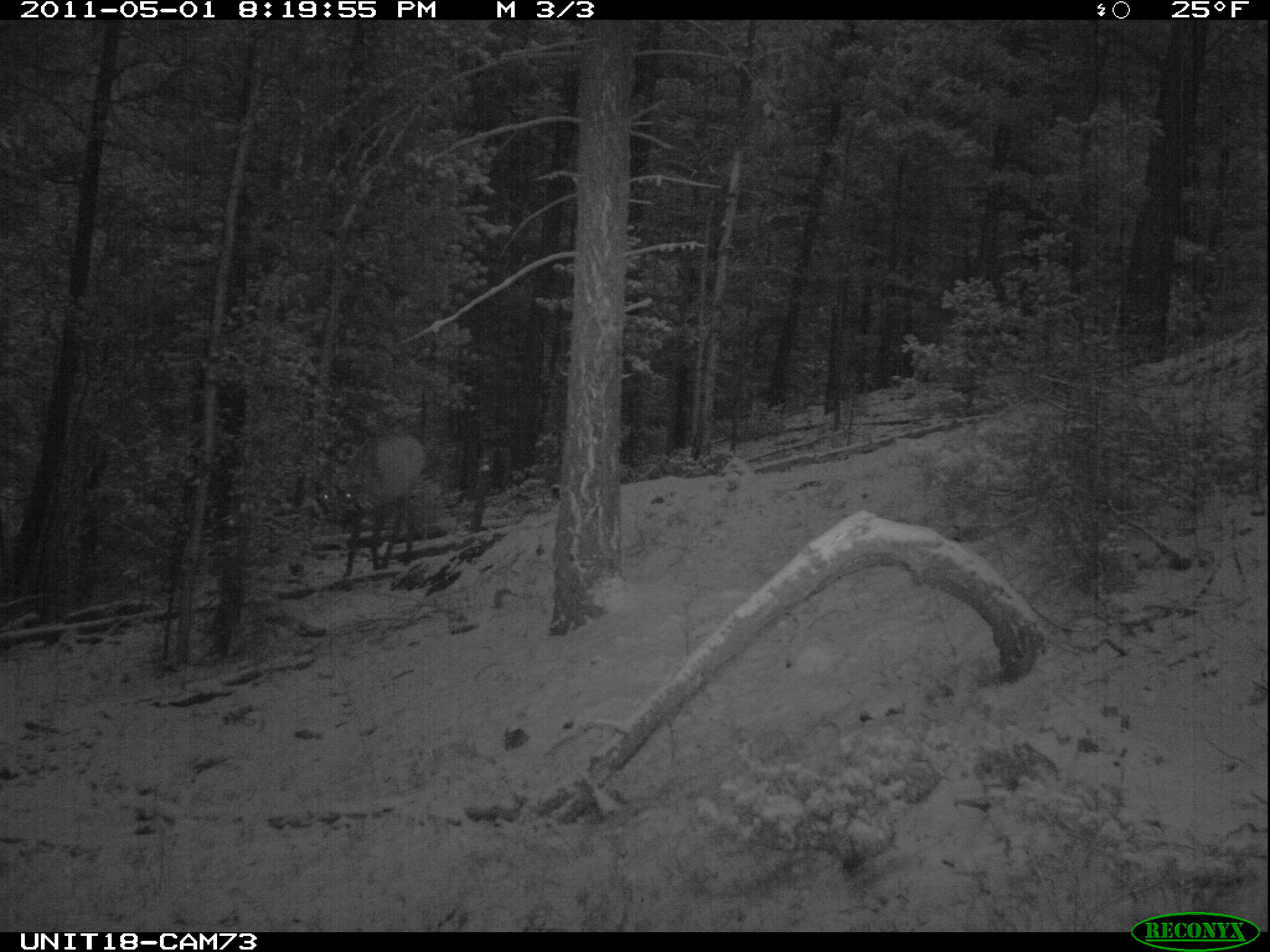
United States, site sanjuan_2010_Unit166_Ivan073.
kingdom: Animalia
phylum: Chordata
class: Mammalia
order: Artiodactyla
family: Cervidae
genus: Cervus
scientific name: Cervus elaphus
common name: red deer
Cervus elaphus (red deer).